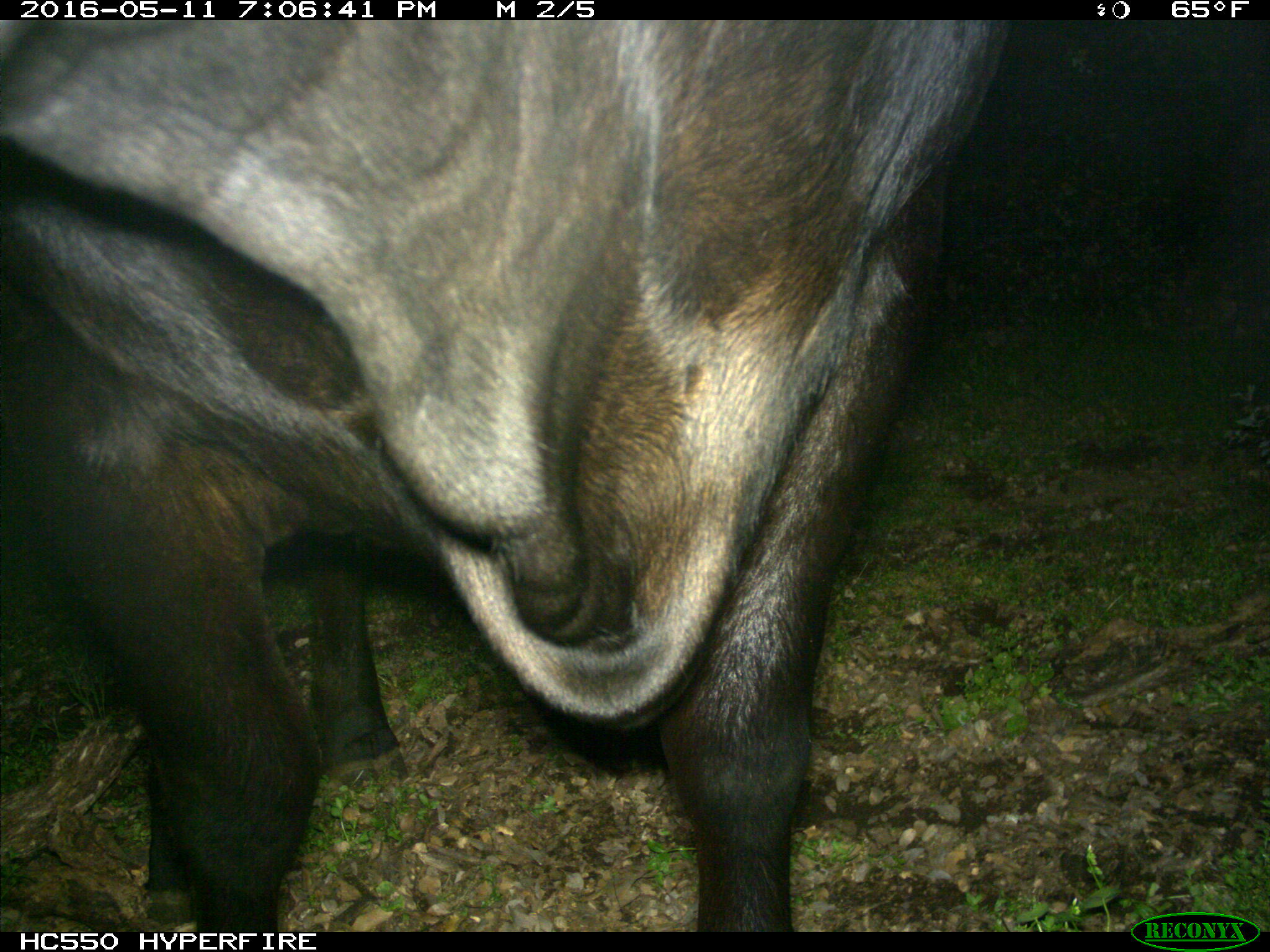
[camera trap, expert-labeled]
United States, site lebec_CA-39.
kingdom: Animalia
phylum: Chordata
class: Mammalia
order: Artiodactyla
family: Bovidae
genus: Bos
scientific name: Bos taurus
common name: domestic cow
Bos taurus (domestic cow).